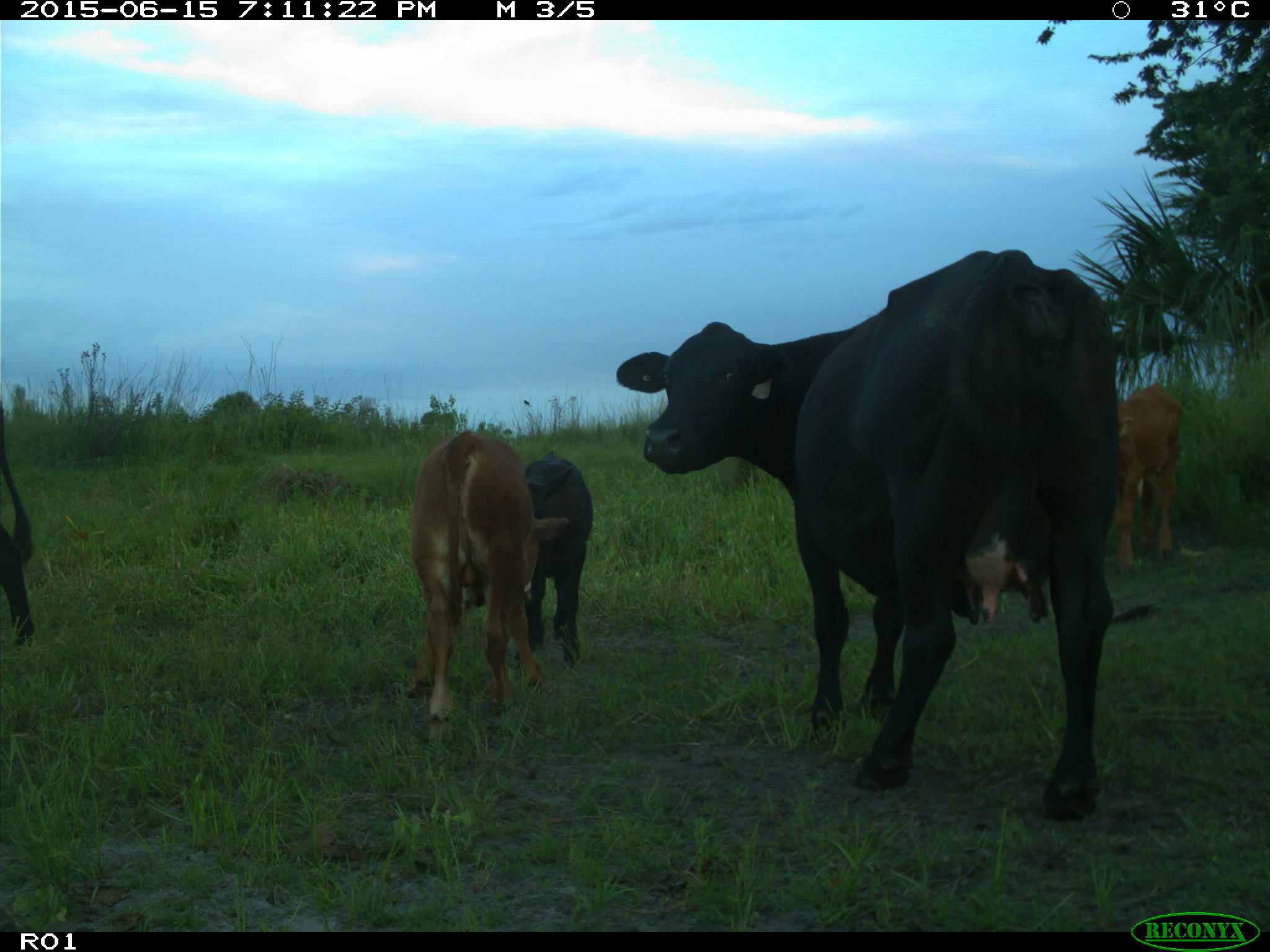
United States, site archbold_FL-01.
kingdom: Animalia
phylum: Chordata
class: Mammalia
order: Artiodactyla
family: Bovidae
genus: Bos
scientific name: Bos taurus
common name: domestic cow